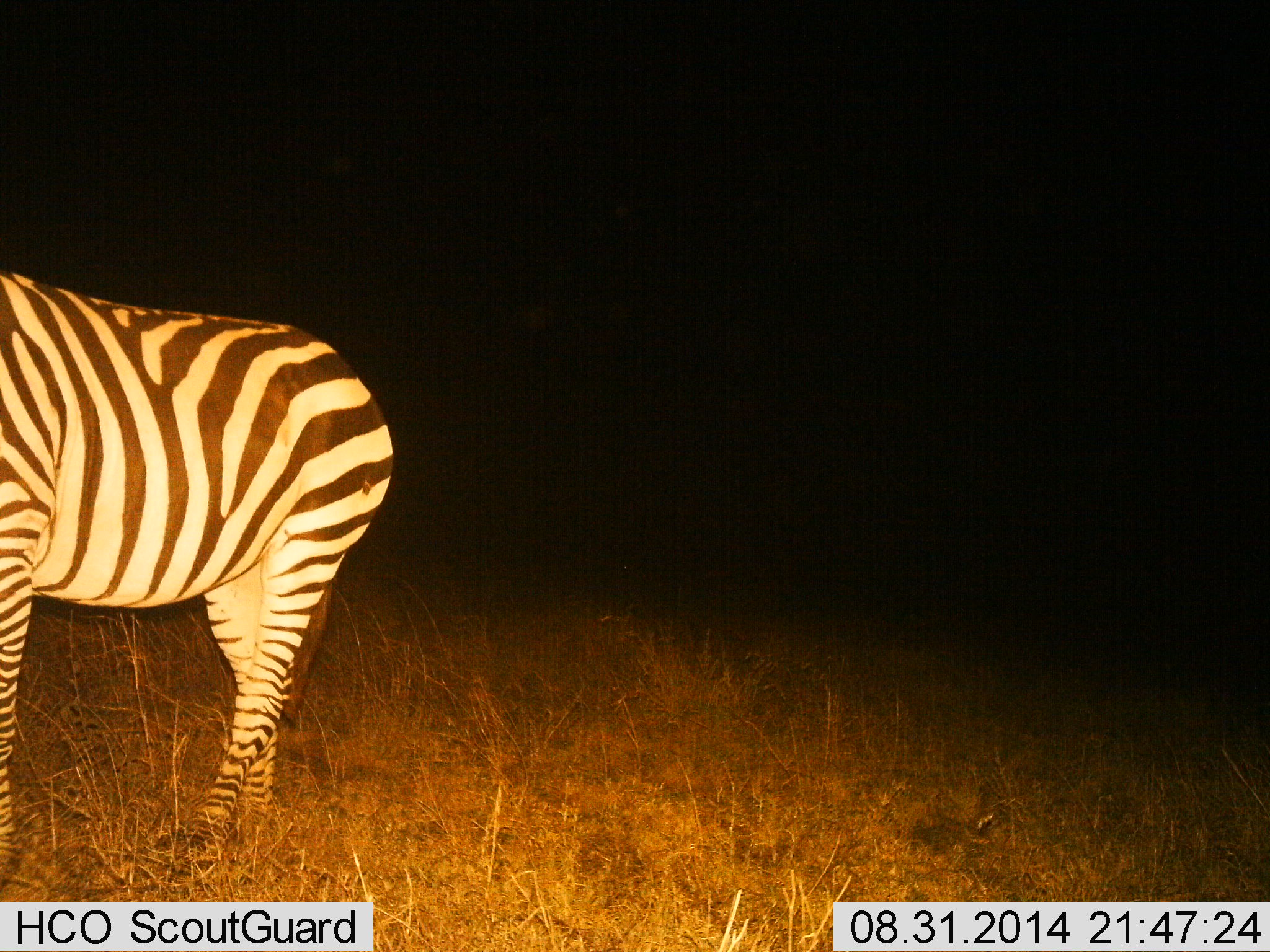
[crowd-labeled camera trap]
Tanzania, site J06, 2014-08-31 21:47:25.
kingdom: Animalia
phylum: Chordata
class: Mammalia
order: Perissodactyla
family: Equidae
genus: Equus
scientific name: Equus quagga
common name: plains zebra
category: zebra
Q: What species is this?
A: Zebra (plains zebra) (Equus quagga).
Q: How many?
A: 1.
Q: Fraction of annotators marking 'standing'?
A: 90%.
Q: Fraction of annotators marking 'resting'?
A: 0%.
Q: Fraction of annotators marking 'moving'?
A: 0%.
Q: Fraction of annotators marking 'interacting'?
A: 0%.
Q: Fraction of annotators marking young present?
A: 0%.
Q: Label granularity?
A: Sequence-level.